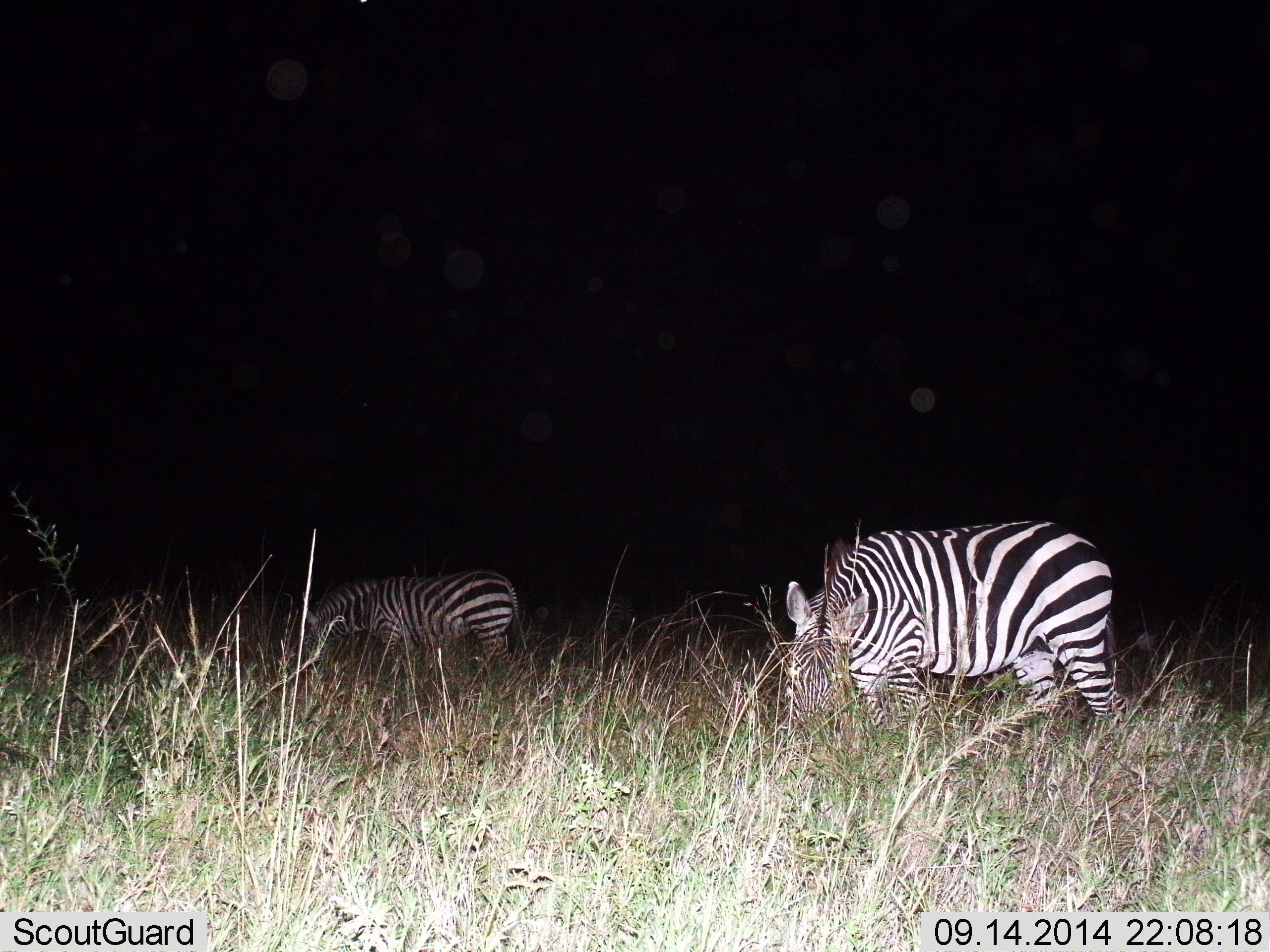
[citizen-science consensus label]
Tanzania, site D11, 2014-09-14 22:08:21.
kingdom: Animalia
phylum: Chordata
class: Mammalia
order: Perissodactyla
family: Equidae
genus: Equus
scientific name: Equus quagga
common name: plains zebra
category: zebra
Zebra (plains zebra) (Equus quagga), count 2. Behavior (volunteer vote fractions): standing 20%, resting 0%, moving 0%, interacting 0%. Young present (vote fraction): 0%. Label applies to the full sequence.